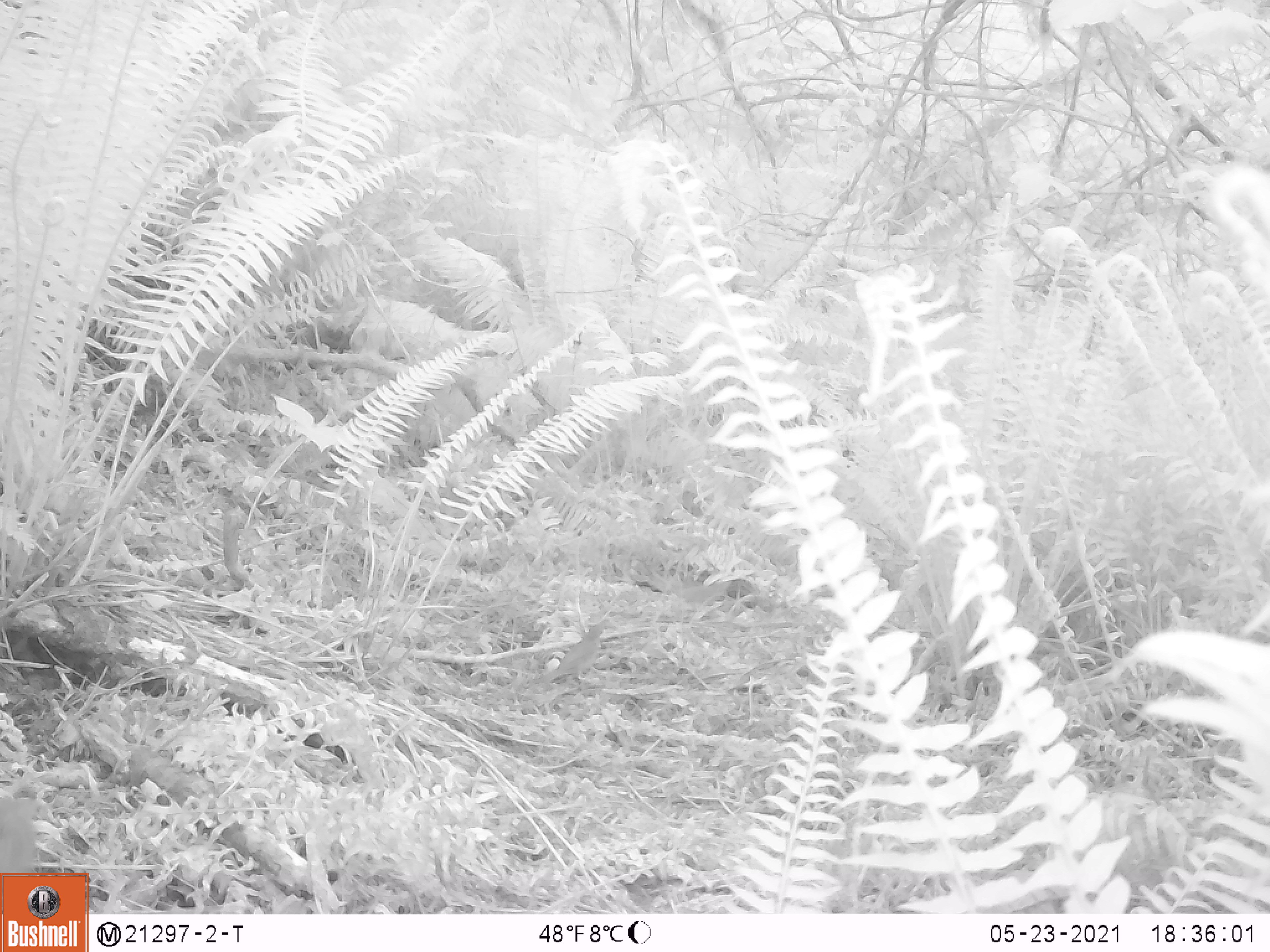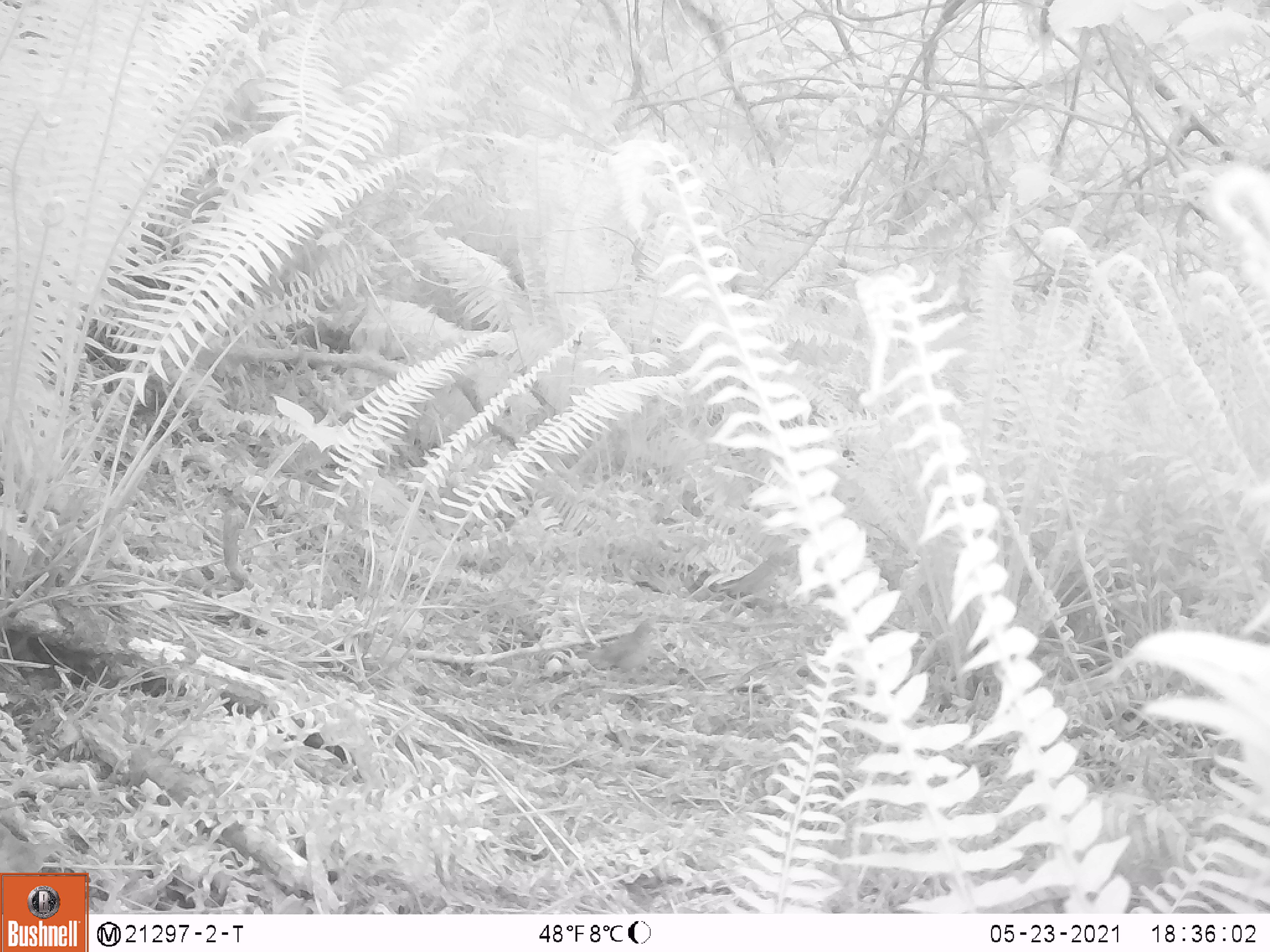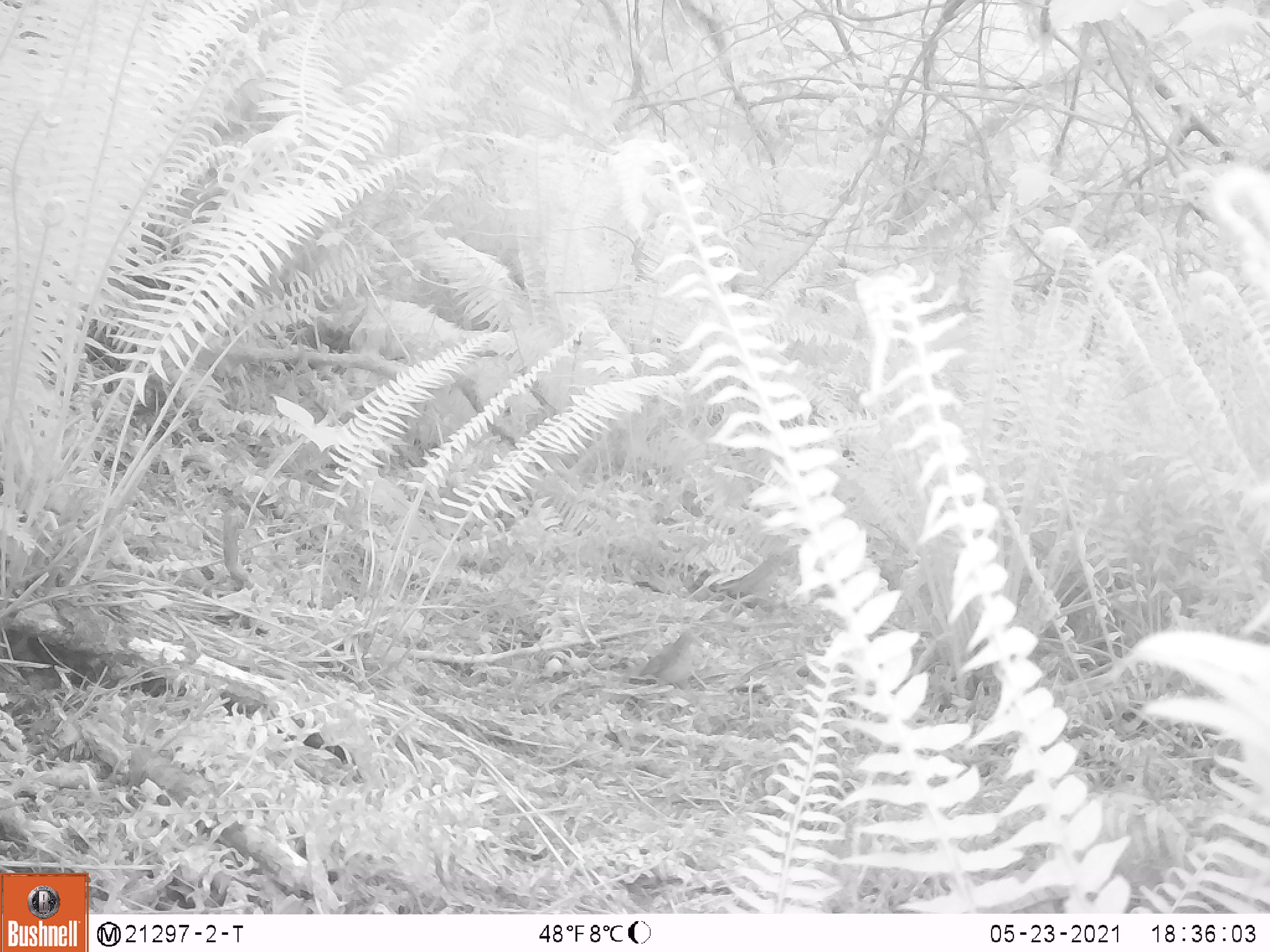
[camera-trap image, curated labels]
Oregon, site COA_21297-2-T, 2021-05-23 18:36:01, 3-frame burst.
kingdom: Animalia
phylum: Chordata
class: Aves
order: Passeriformes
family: Turdidae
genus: Catharus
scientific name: Catharus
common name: brown thrushes and nightingale-thrushes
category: catharus species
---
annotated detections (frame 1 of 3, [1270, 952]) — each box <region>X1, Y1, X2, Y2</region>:
catharus species: <region>529, 616, 615, 693</region>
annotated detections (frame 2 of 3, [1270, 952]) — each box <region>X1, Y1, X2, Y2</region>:
catharus species: <region>579, 619, 667, 675</region>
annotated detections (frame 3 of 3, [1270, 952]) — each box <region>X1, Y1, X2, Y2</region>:
catharus species: <region>627, 630, 702, 701</region>